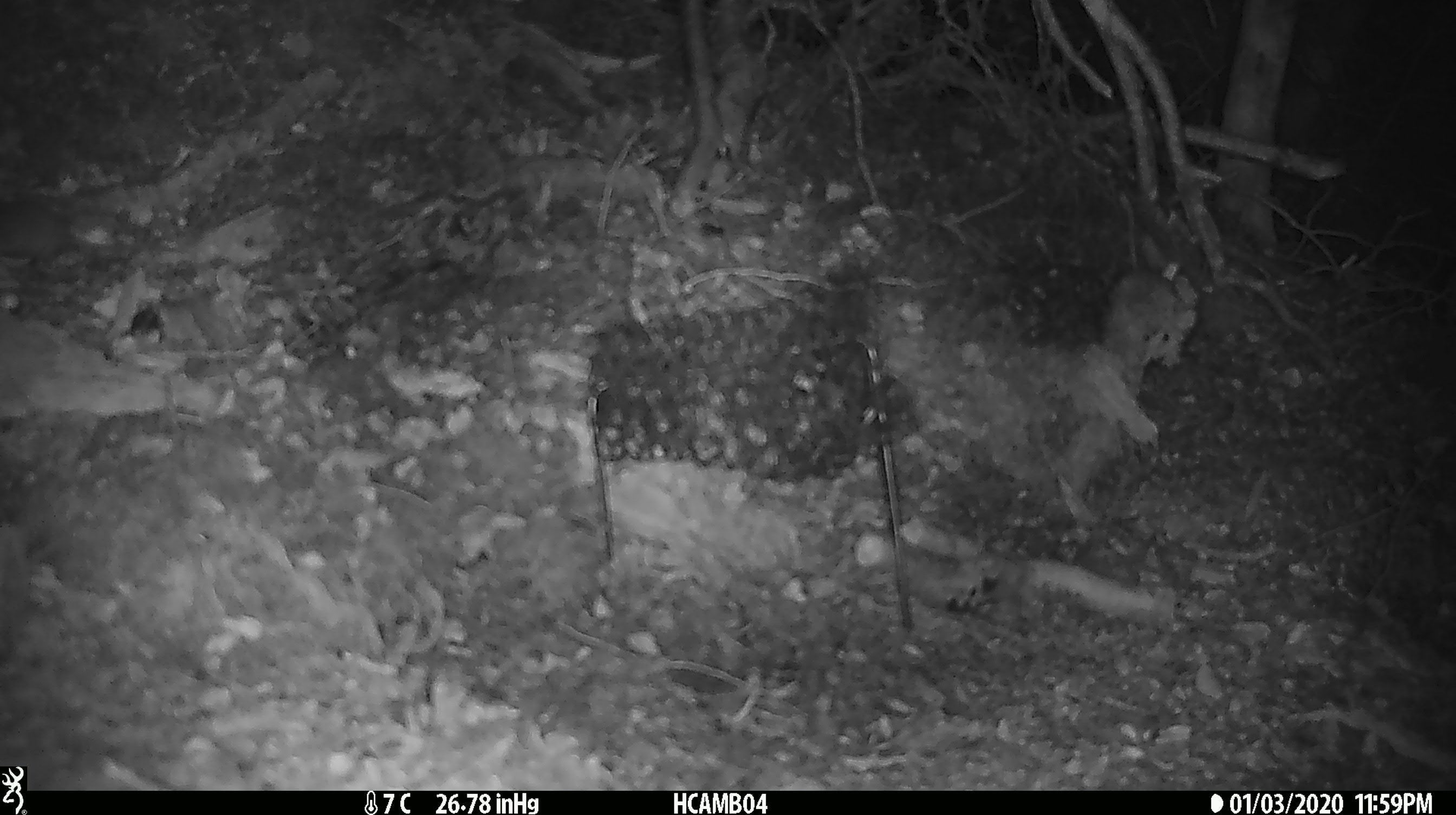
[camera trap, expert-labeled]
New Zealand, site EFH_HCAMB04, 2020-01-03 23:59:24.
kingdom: Animalia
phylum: Chordata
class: Mammalia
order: Rodentia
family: Muridae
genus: Mus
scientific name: Mus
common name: mouse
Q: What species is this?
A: Mouse (Mus).